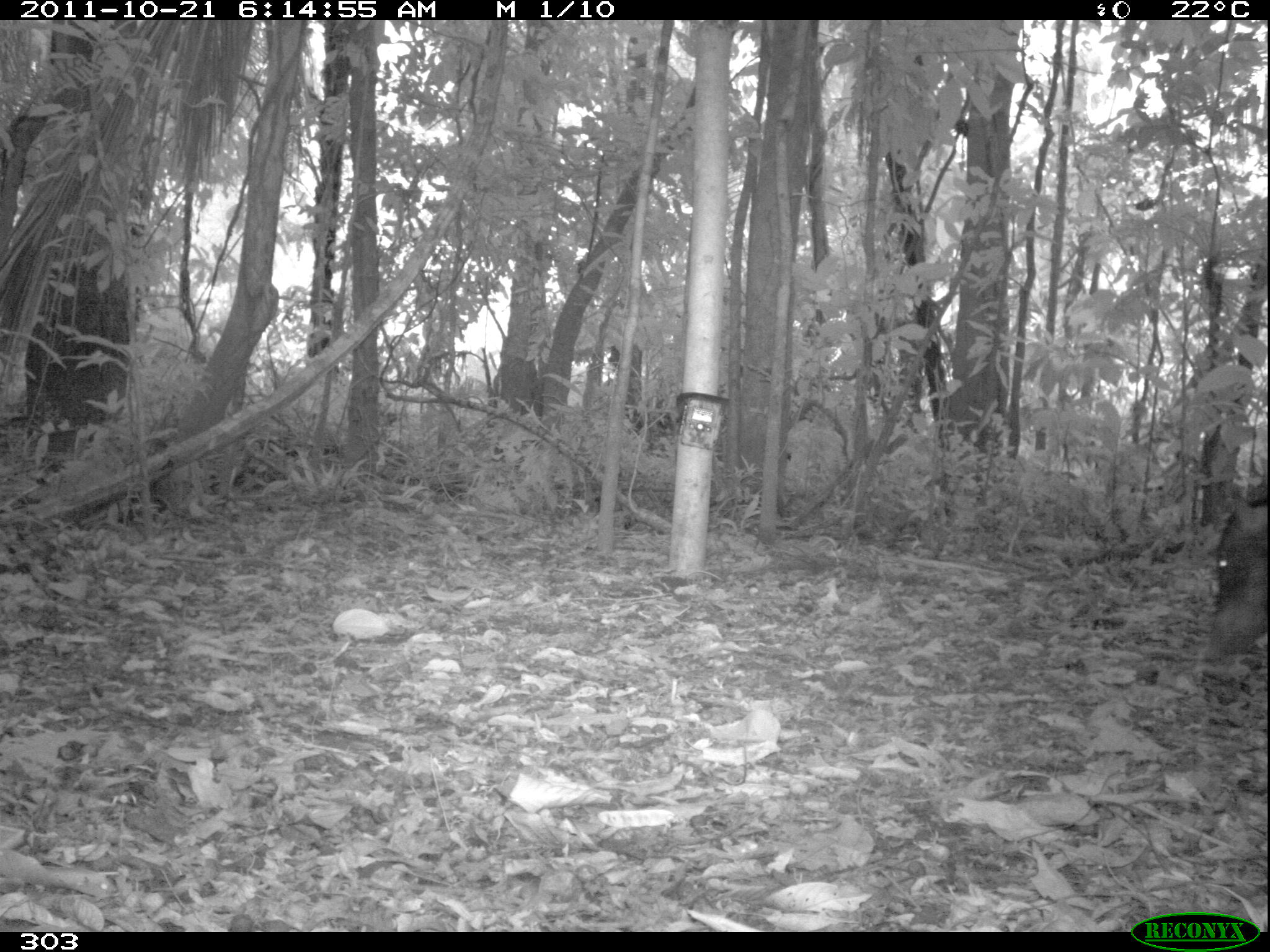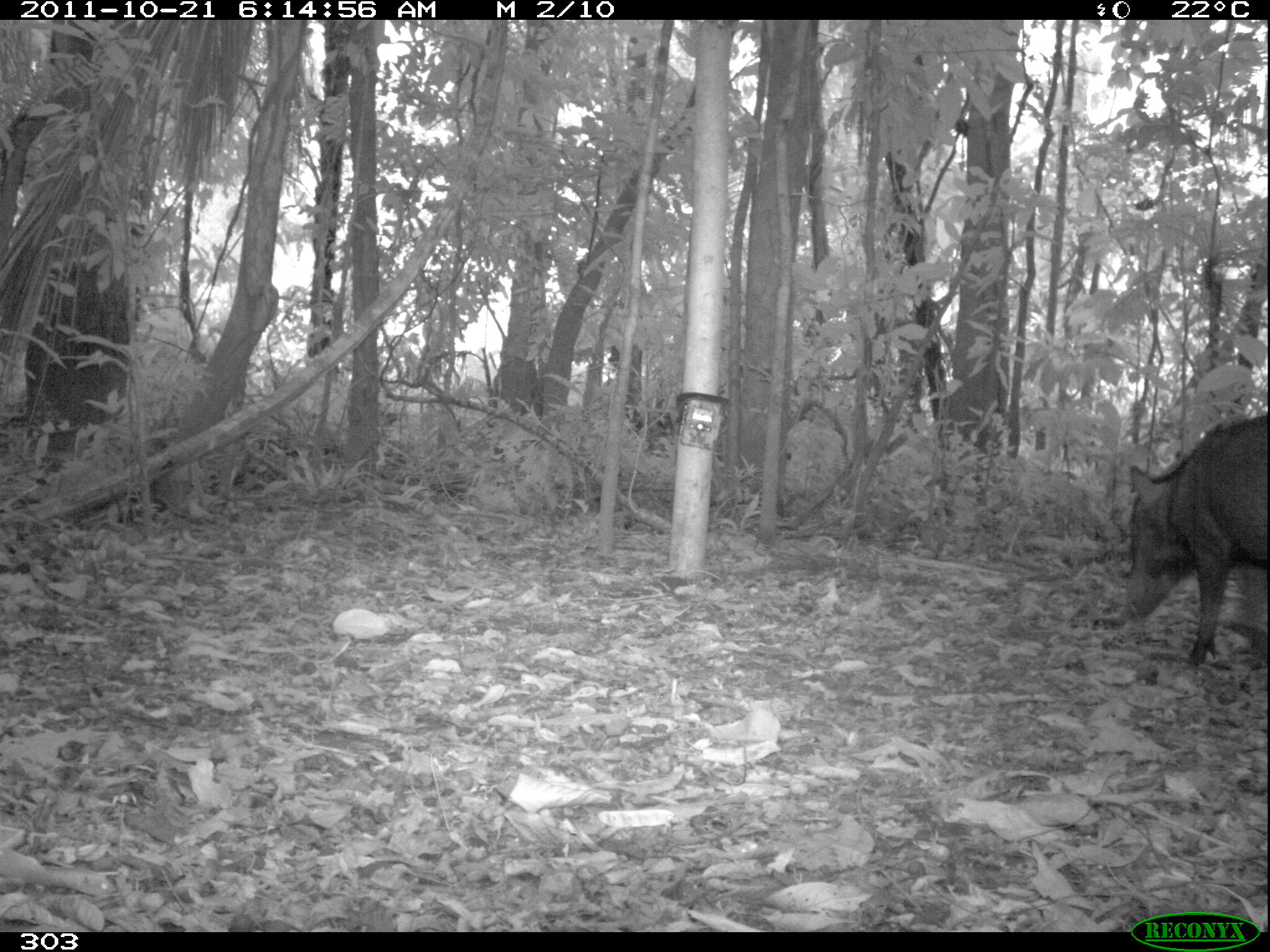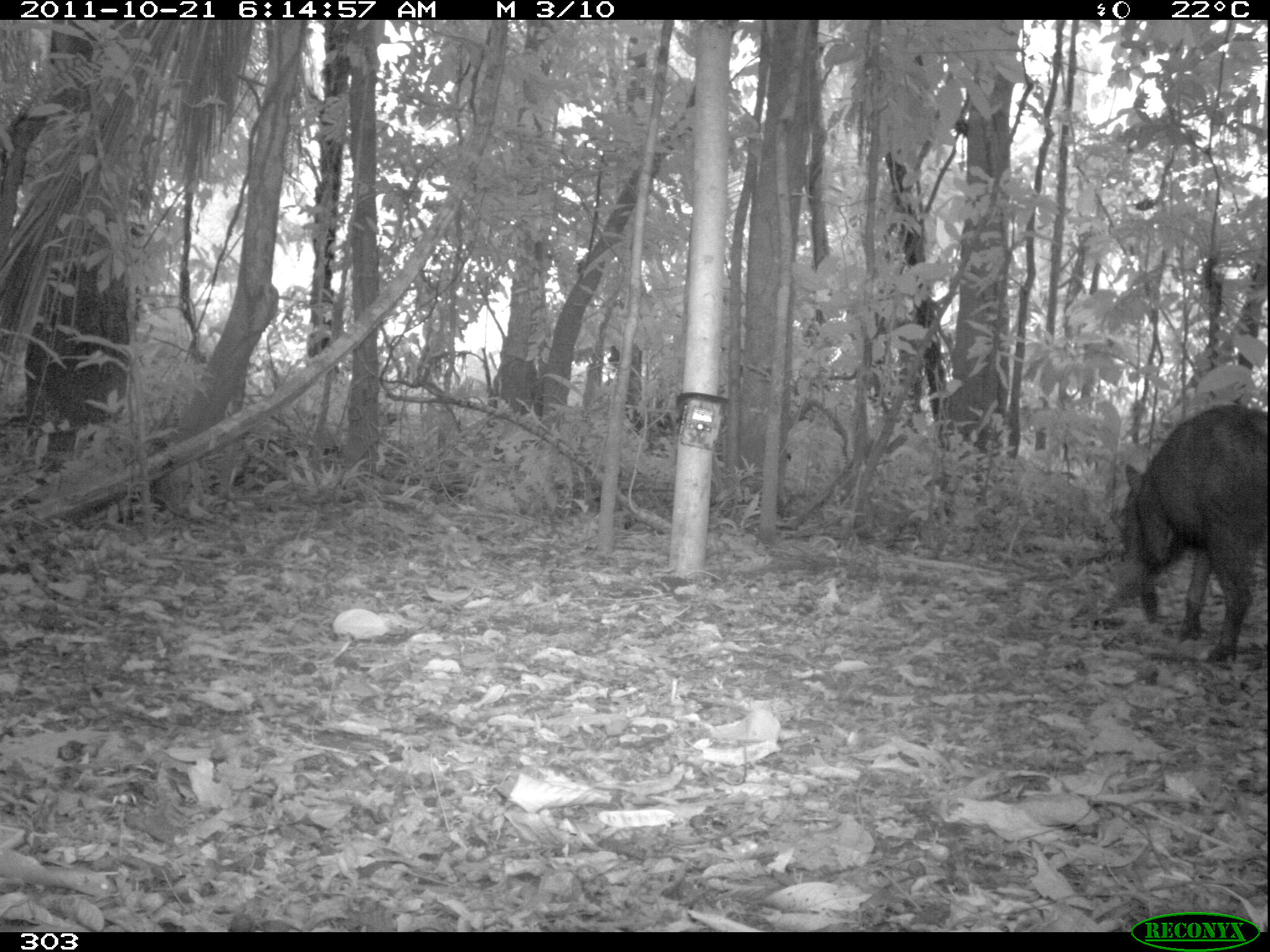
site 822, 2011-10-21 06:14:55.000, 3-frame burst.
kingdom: Animalia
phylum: Chordata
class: Mammalia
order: Artiodactyla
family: Tayassuidae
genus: Tayassu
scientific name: Tayassu pecari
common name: white-lipped peccary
Tayassu pecari (white-lipped peccary).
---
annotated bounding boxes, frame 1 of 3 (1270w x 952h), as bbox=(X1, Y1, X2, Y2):
tayassu pecari: bbox=(1202, 479, 1267, 662)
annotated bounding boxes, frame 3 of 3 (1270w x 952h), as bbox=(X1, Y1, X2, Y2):
tayassu pecari: bbox=(1100, 403, 1267, 661)